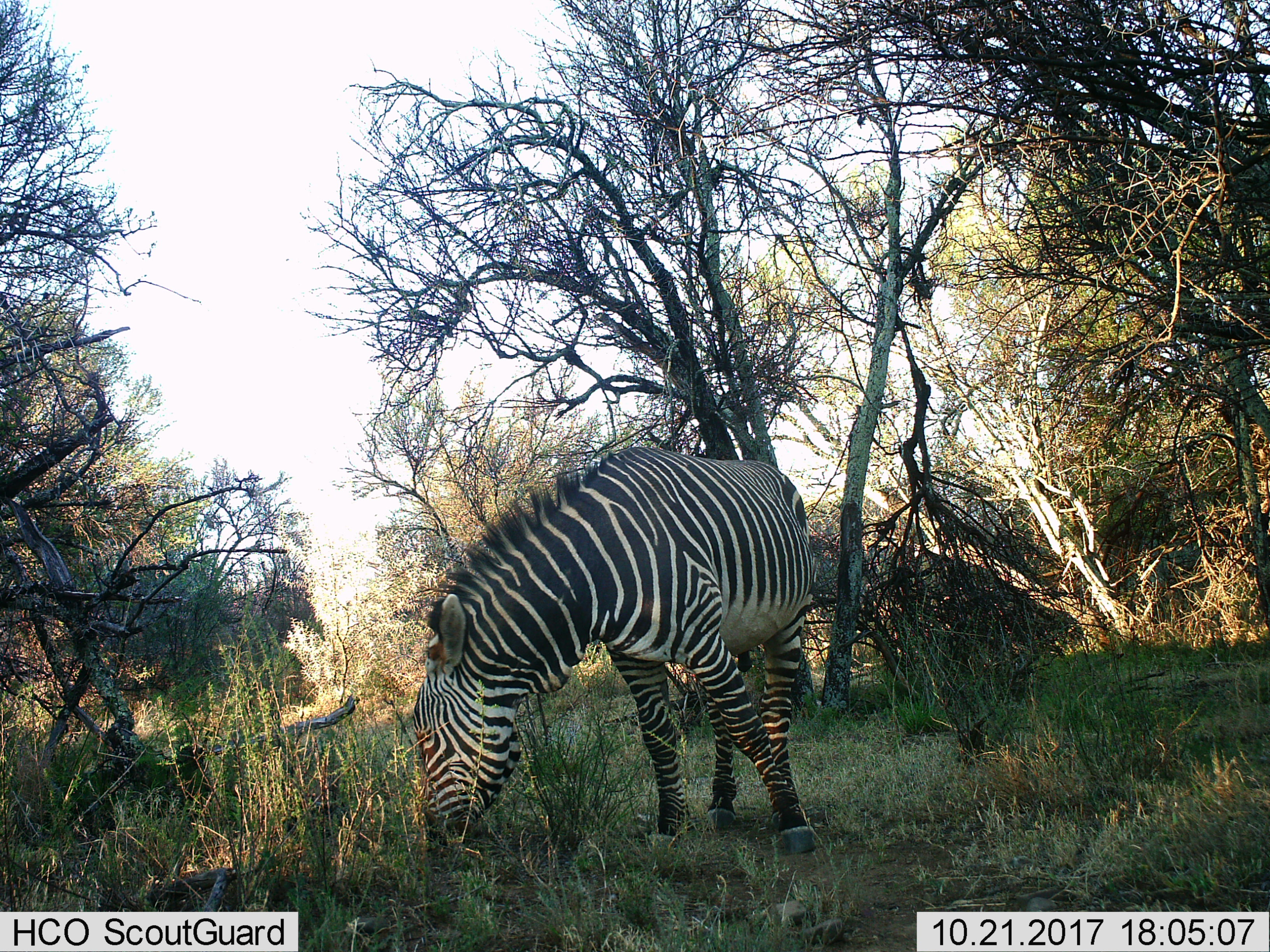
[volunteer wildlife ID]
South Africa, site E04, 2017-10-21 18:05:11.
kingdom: Animalia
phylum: Chordata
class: Mammalia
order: Perissodactyla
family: Equidae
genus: Equus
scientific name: Equus zebra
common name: mountain zebra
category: zebramountain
Zebramountain (mountain zebra) (Equus zebra), count 1. Behavior (volunteer vote fractions): standing 11%, resting 0%, moving 0%, interacting 0%. Young present (vote fraction): 0%. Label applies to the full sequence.